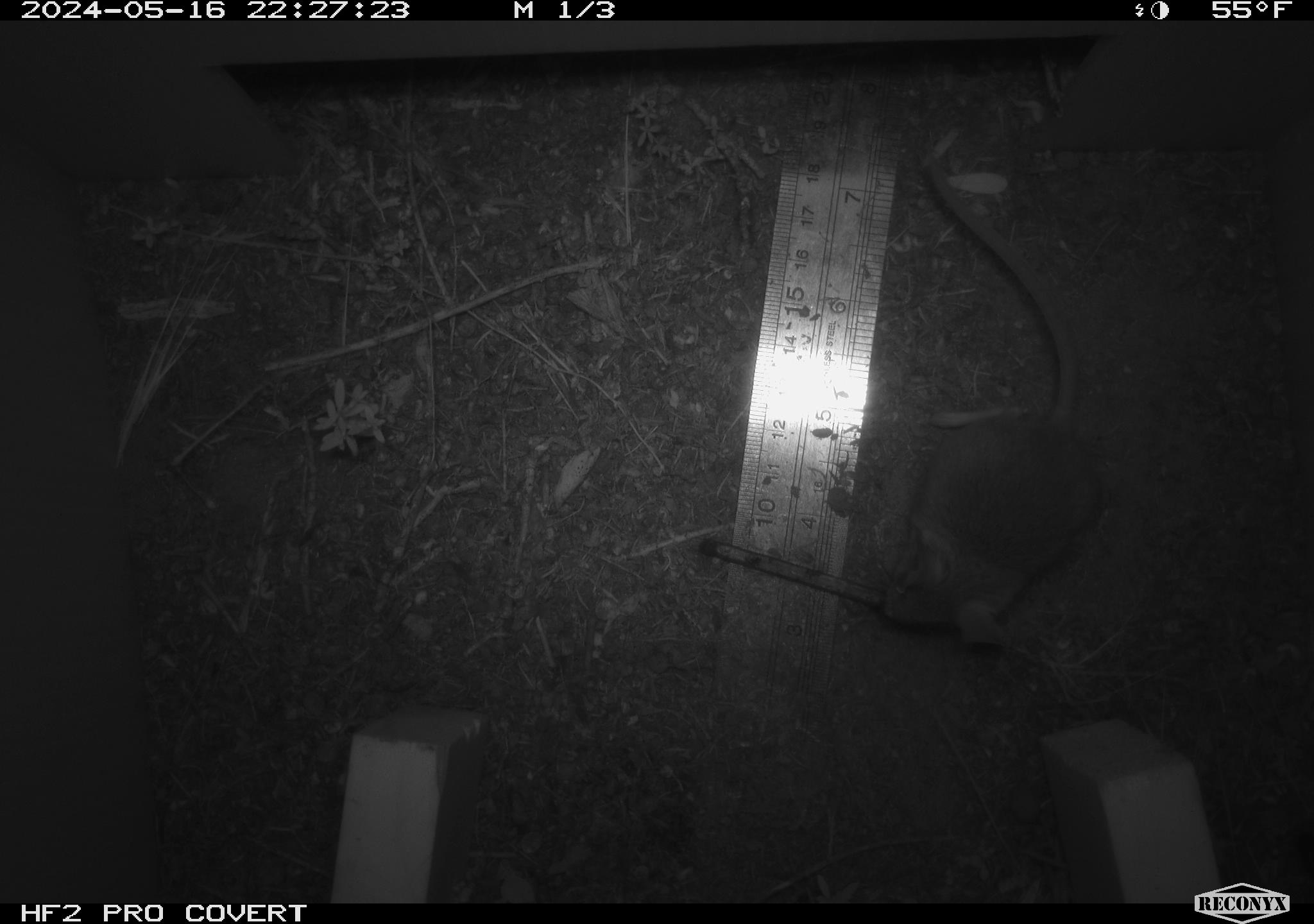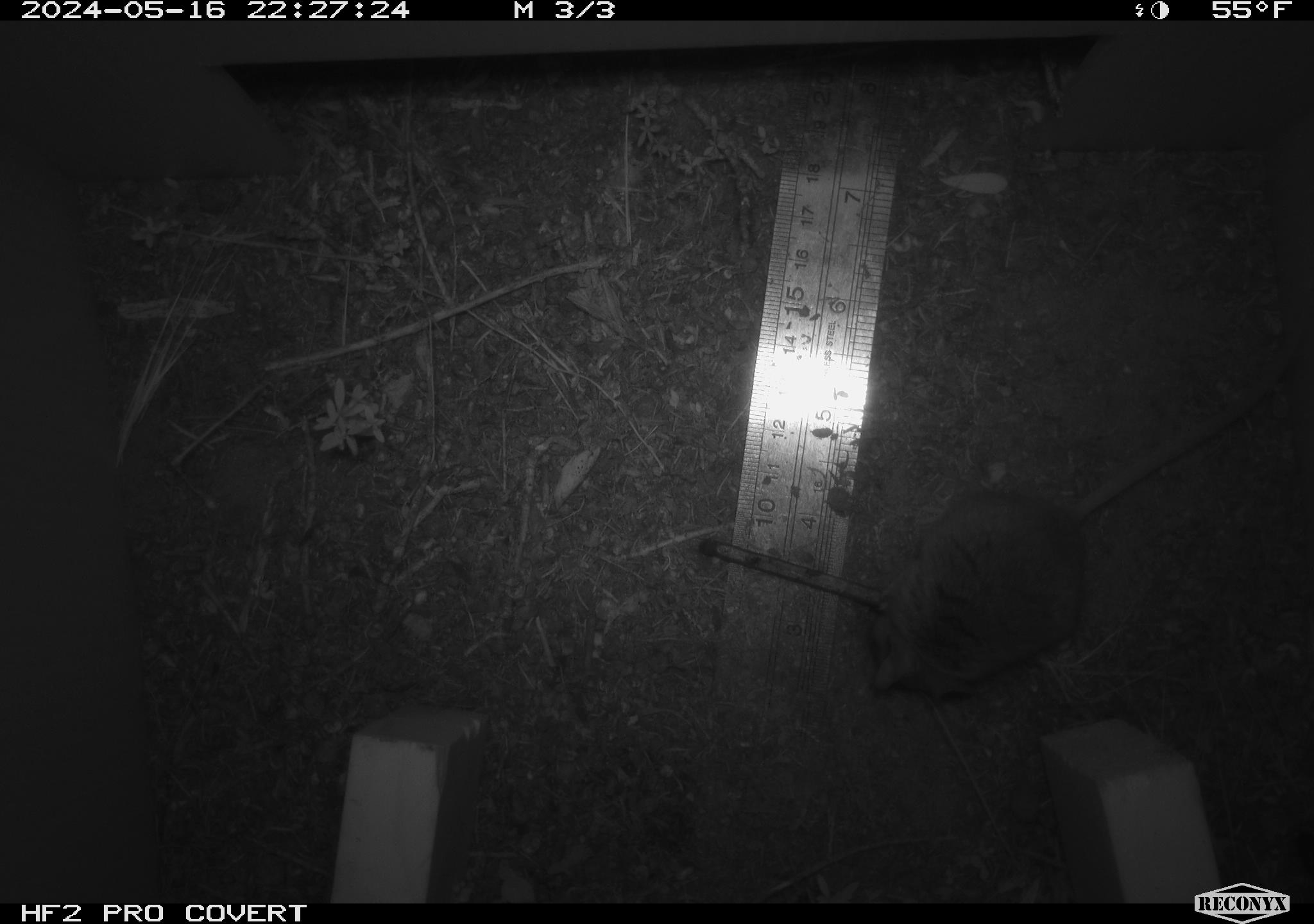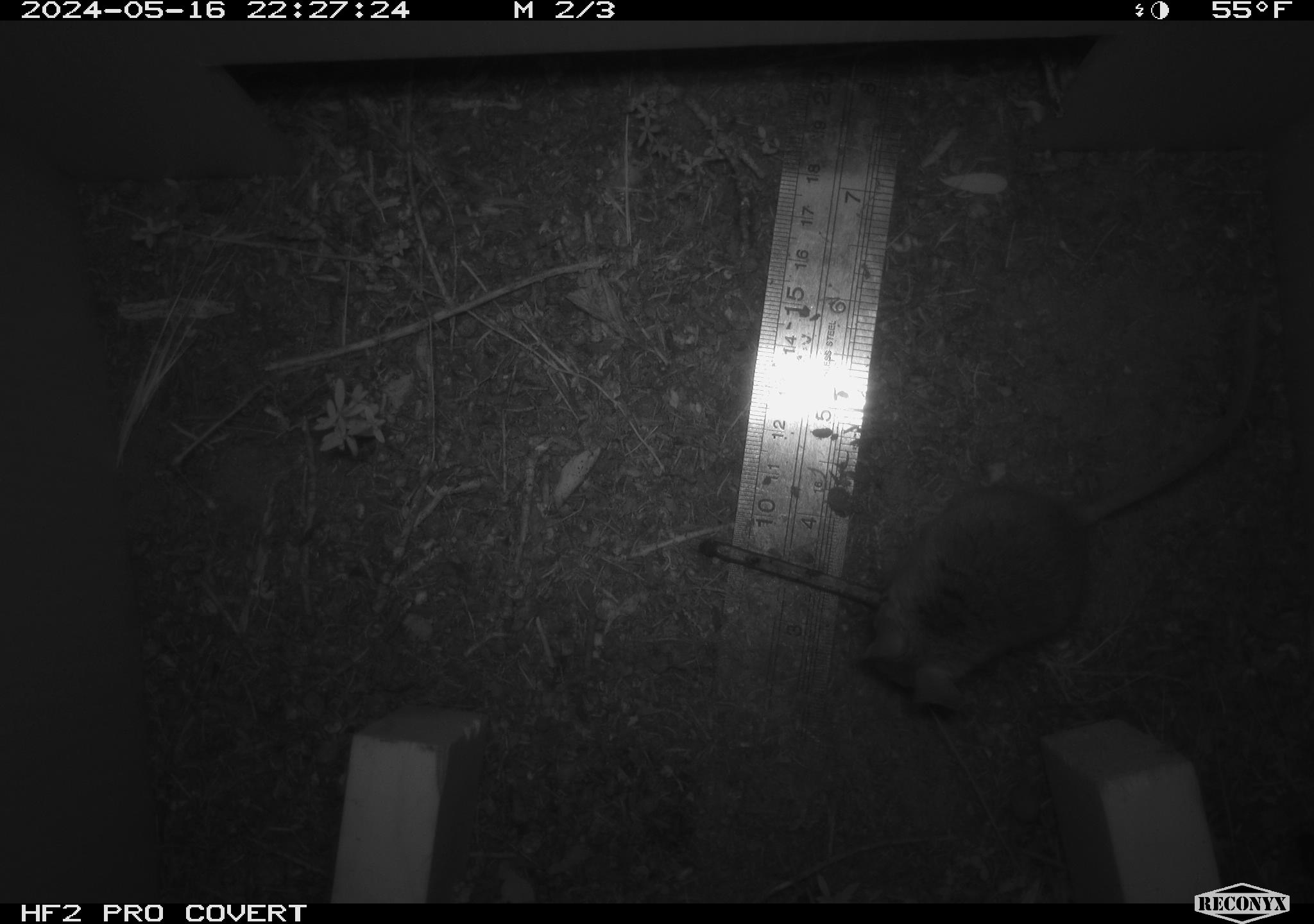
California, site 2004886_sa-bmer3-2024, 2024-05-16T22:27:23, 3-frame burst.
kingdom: Animalia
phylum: Chordata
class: Mammalia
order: Rodentia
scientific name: Rodentia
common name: mouse species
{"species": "mouse species (Rodentia)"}